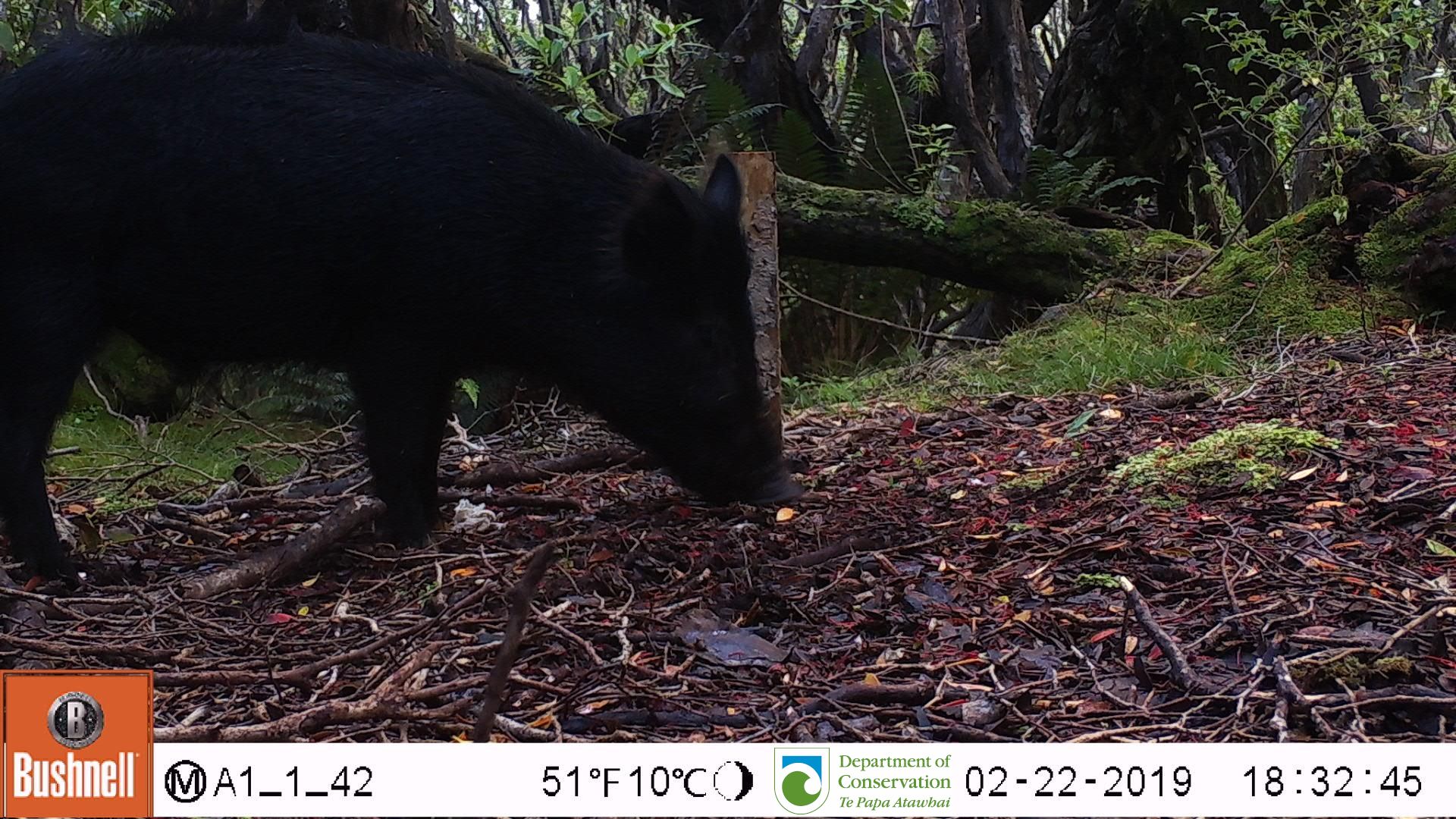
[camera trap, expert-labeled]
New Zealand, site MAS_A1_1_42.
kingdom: Animalia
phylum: Chordata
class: Mammalia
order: Artiodactyla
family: Suidae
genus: Sus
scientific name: Sus scrofa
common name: pig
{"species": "pig (Sus scrofa)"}